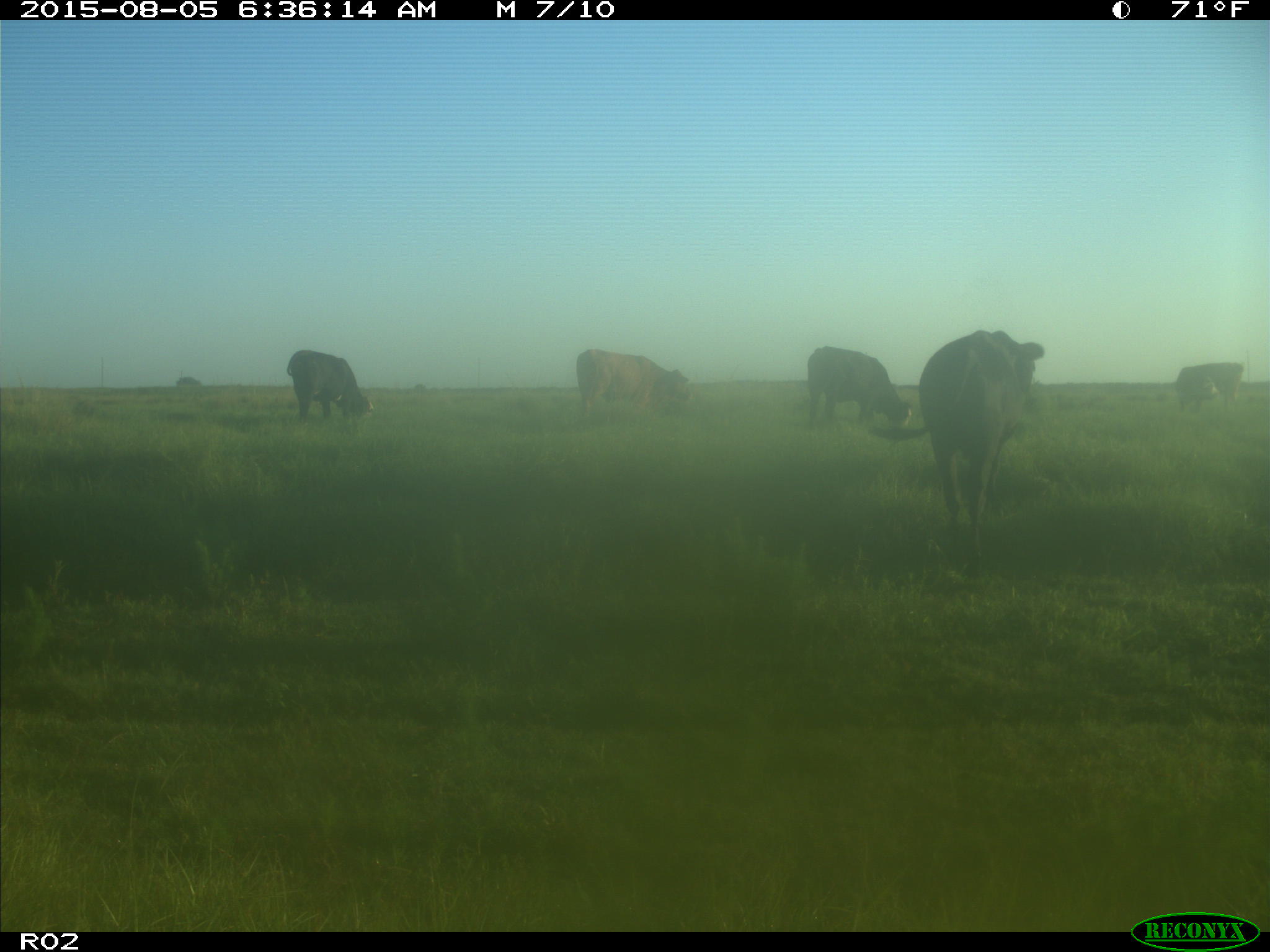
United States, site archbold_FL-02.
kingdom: Animalia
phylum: Chordata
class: Mammalia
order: Artiodactyla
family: Bovidae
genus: Bos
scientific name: Bos taurus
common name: domestic cow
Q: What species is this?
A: Bos taurus (domestic cow).